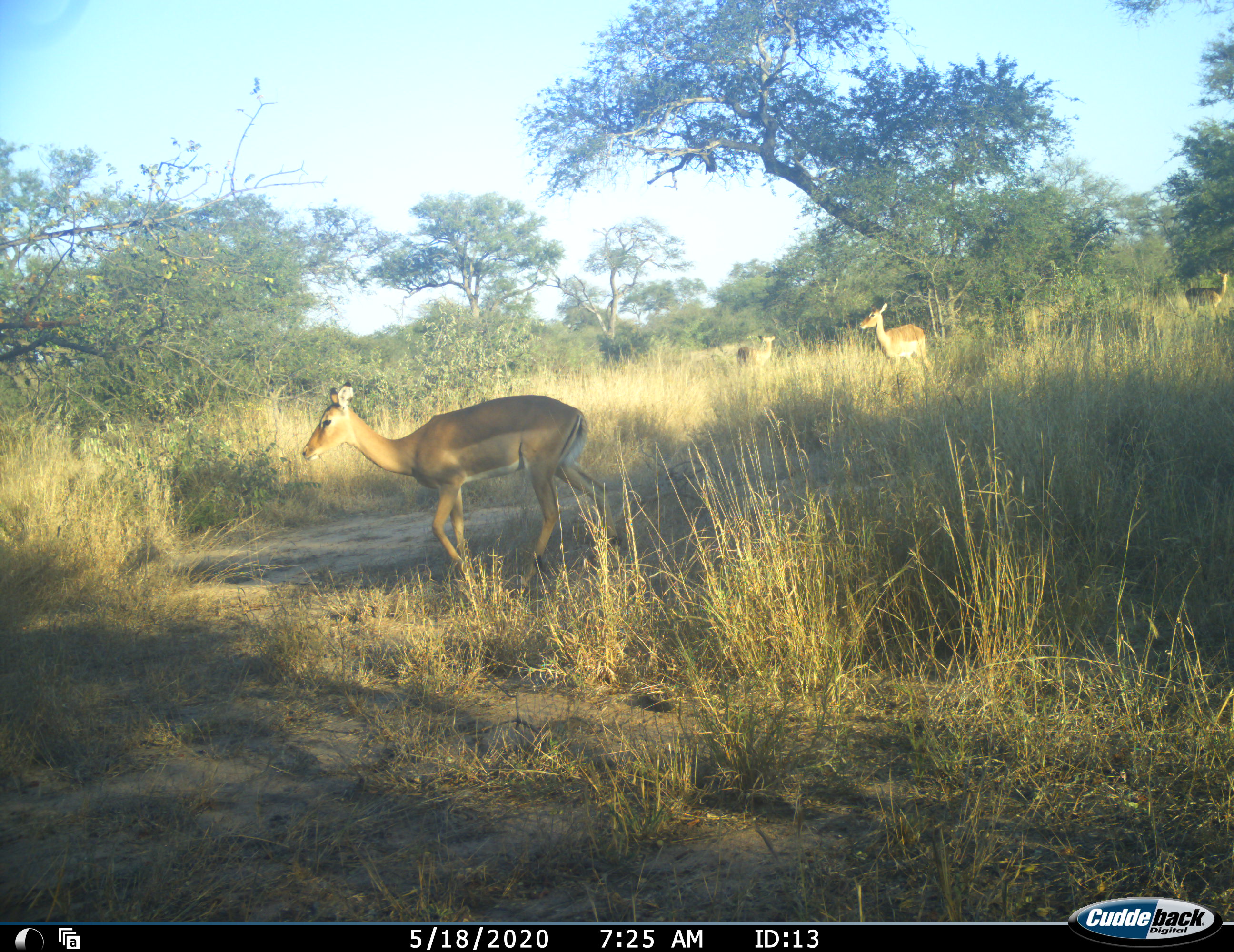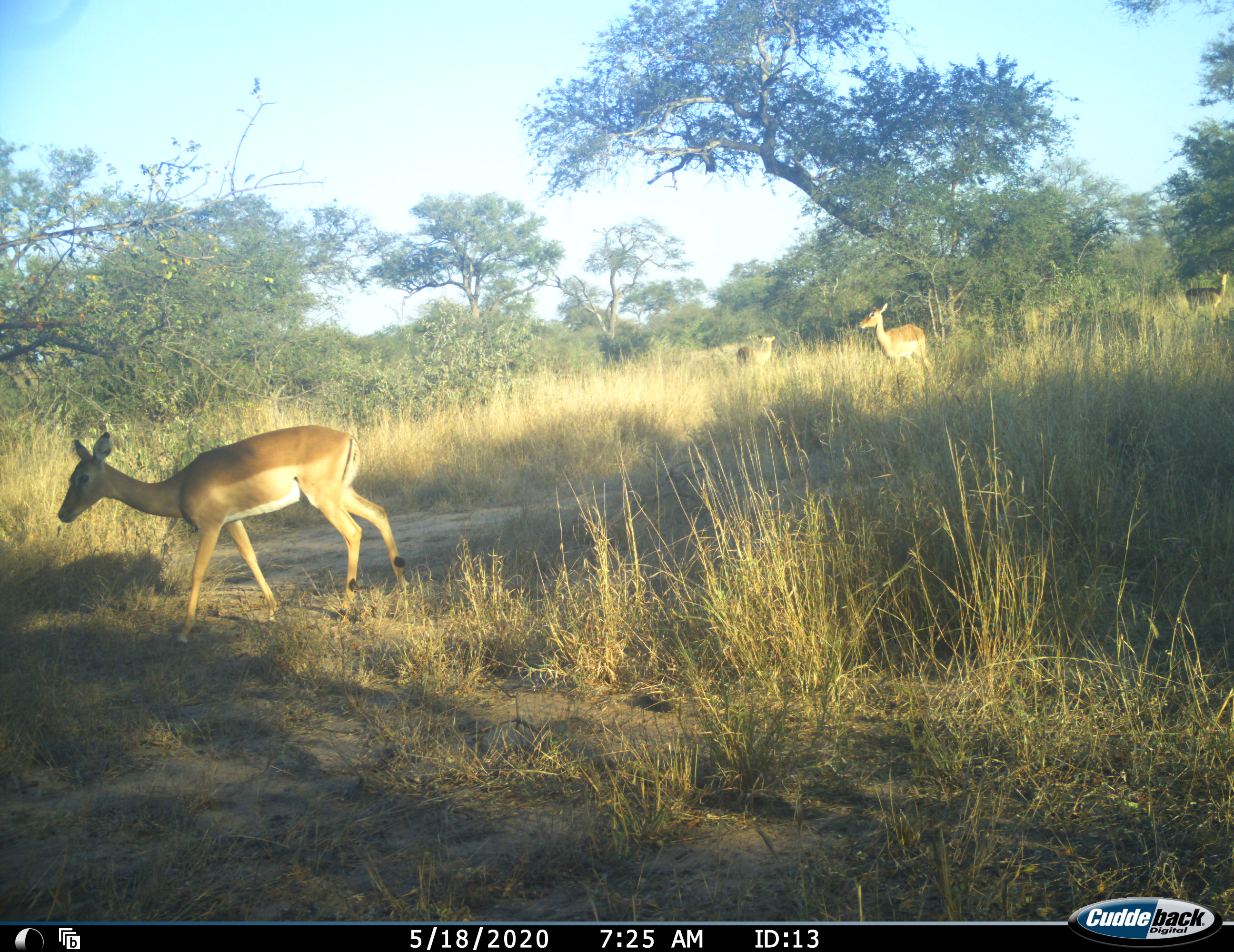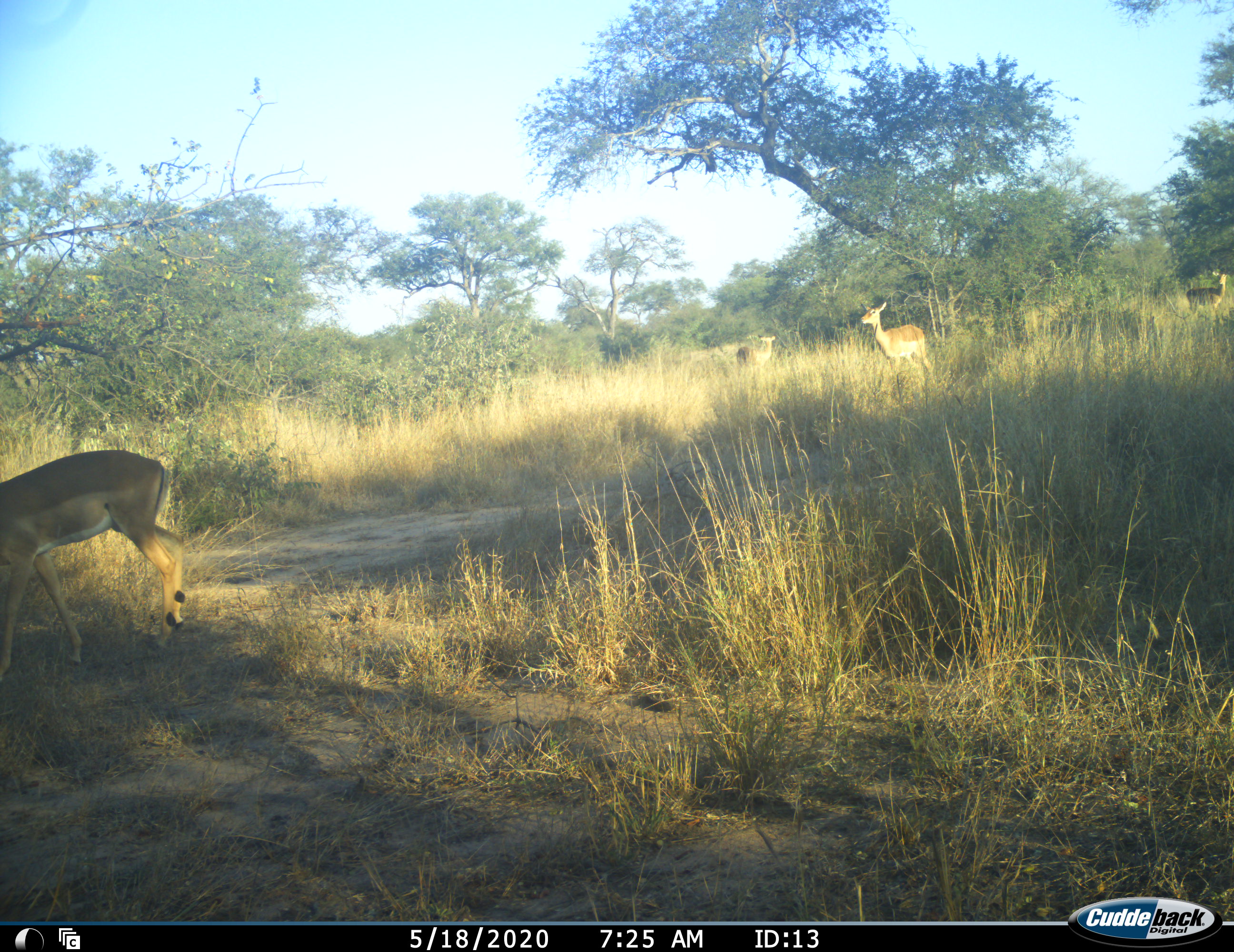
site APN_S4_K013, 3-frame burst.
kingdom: Animalia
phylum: Chordata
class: Mammalia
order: Artiodactyla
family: Bovidae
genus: Aepyceros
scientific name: Aepyceros melampus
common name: impala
Impala (Aepyceros melampus), count 4. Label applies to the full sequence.